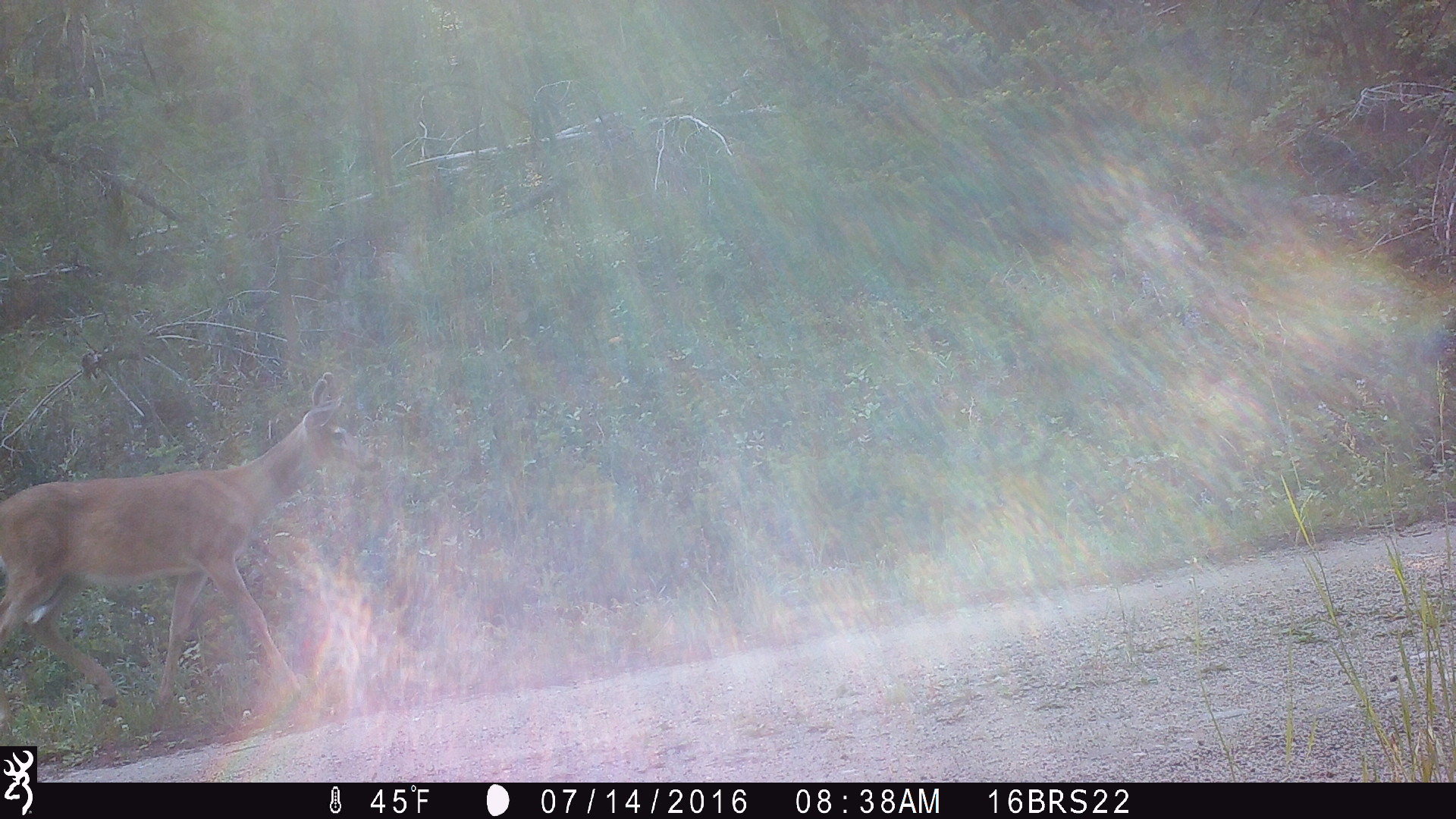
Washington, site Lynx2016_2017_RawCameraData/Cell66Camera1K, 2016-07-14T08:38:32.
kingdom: Animalia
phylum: Chordata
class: Mammalia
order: Artiodactyla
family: Cervidae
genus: Odocoileus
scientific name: Odocoileus virginianus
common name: white-tailed deer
Odocoileus virginianus (white-tailed deer). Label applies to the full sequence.